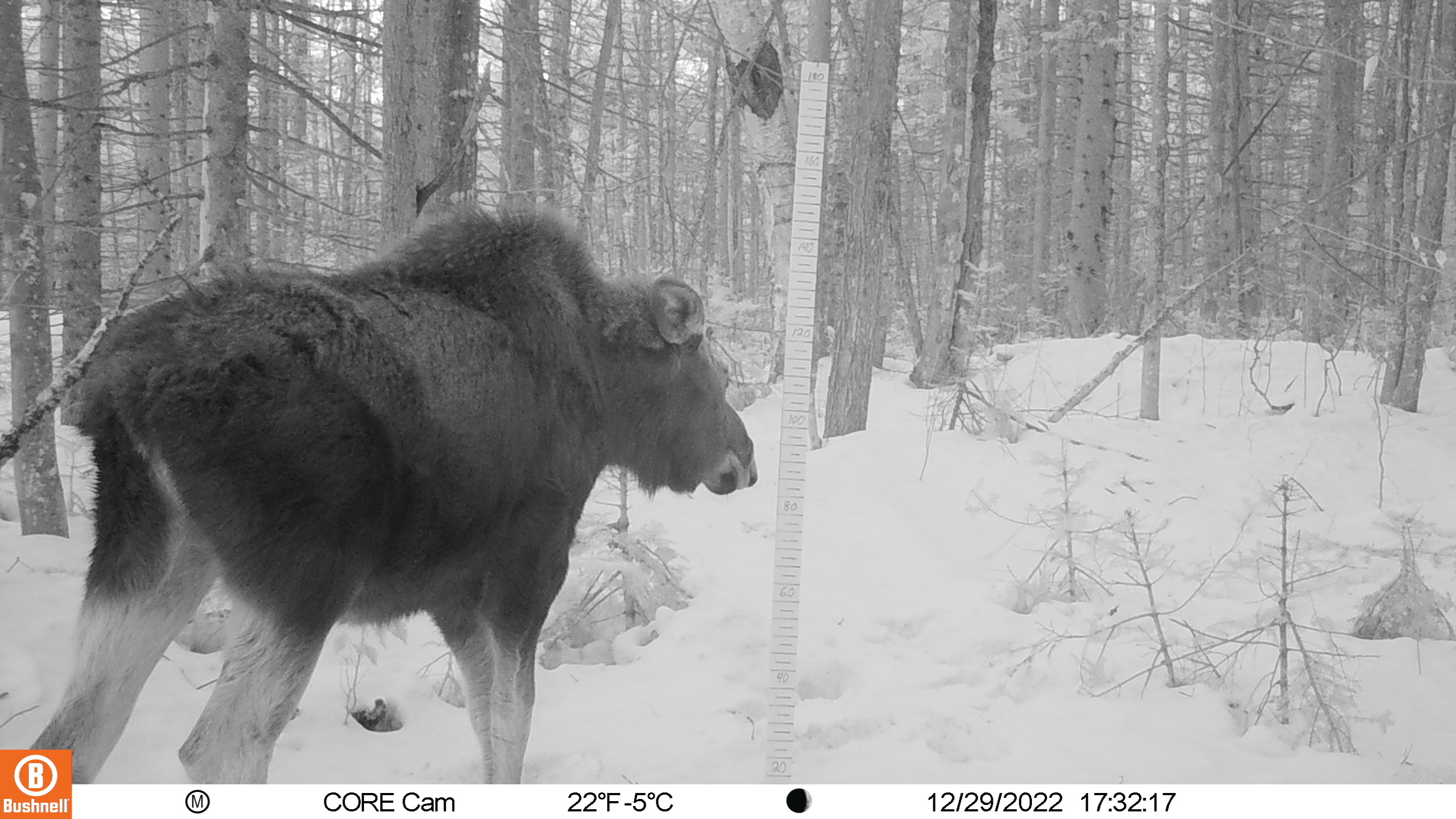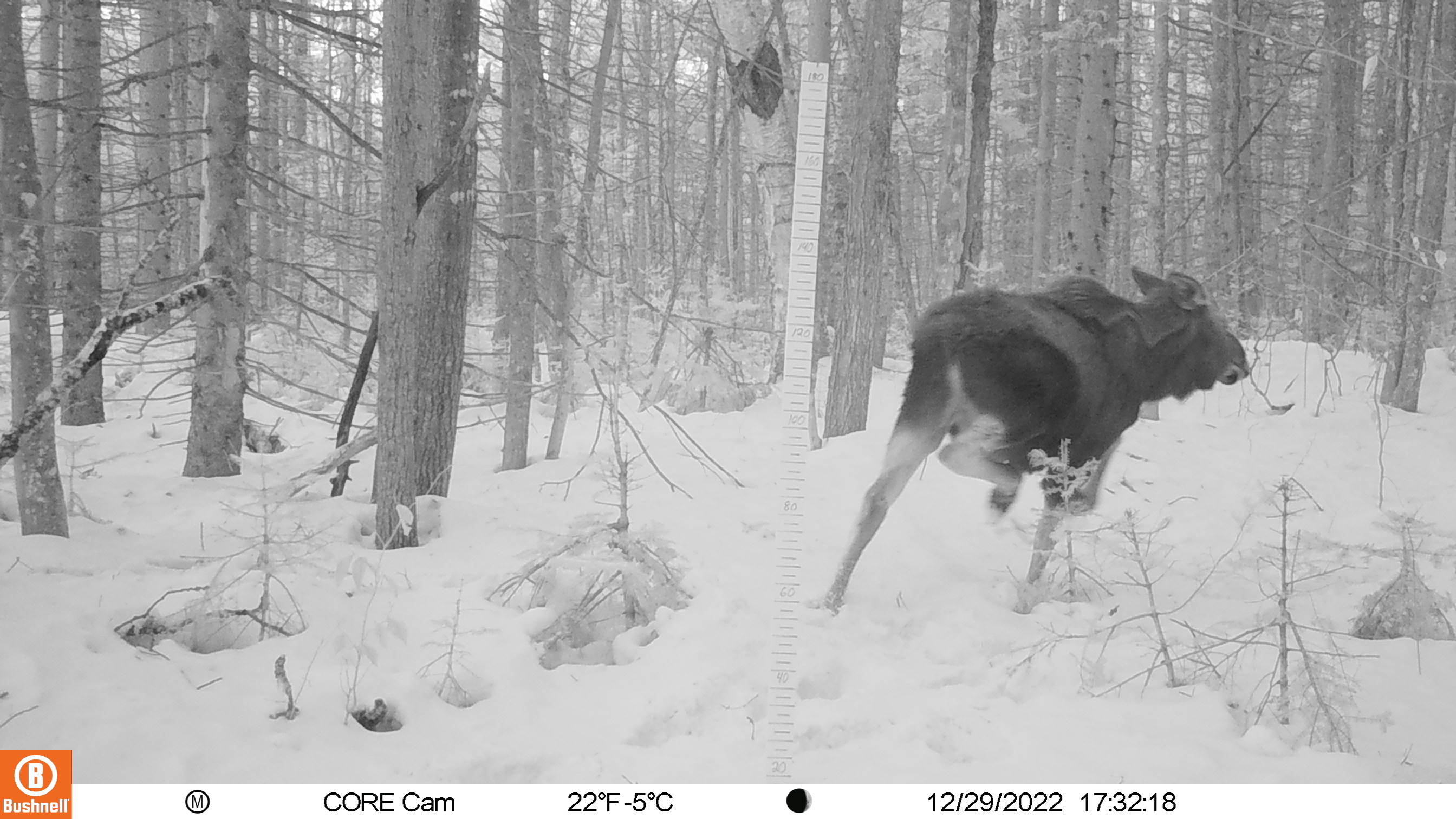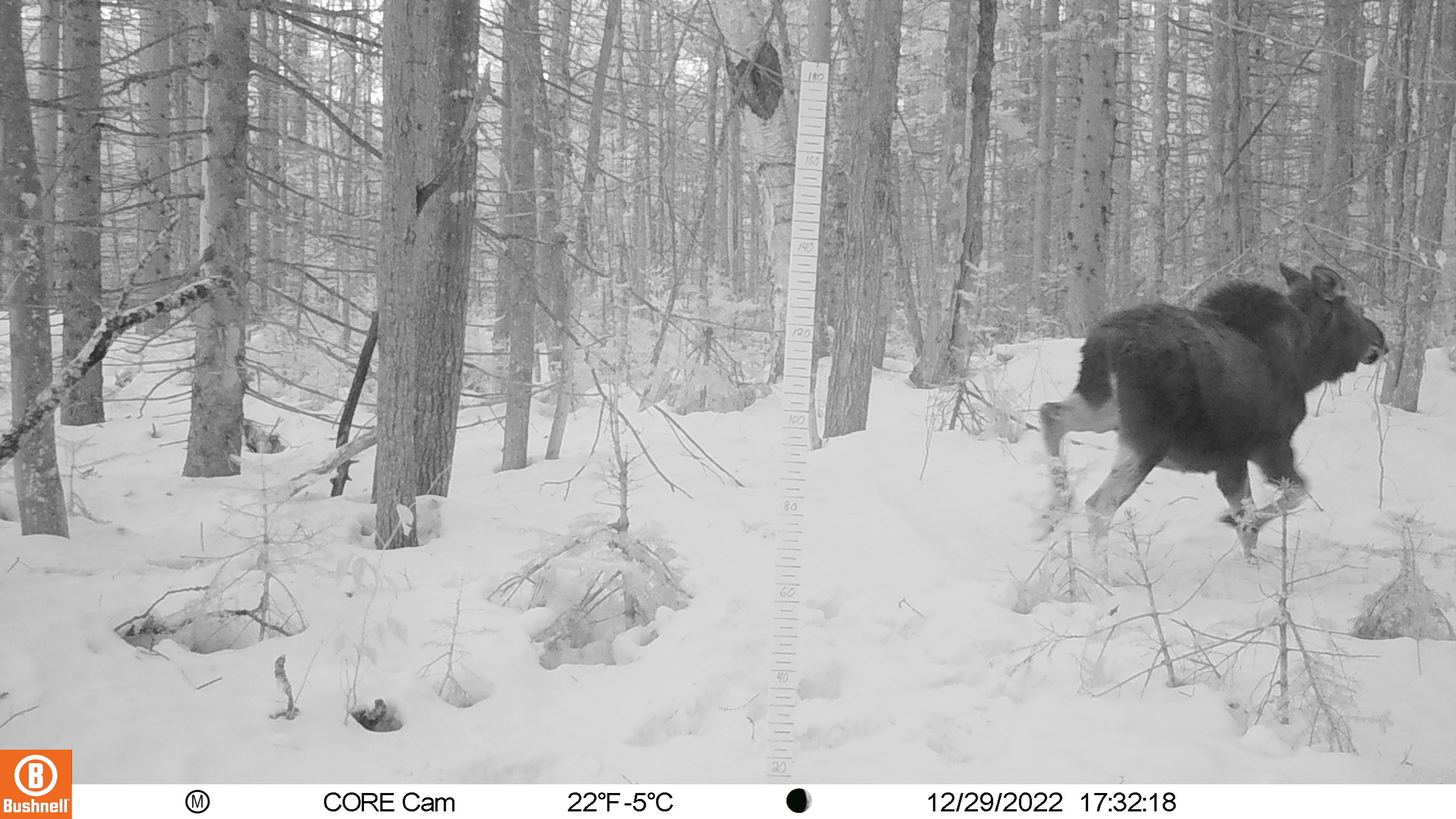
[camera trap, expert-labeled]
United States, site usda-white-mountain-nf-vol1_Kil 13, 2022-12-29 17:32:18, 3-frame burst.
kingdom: Animalia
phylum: Chordata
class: Mammalia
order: Artiodactyla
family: Cervidae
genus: Alces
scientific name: Alces alces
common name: moose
Moose (Alces alces).